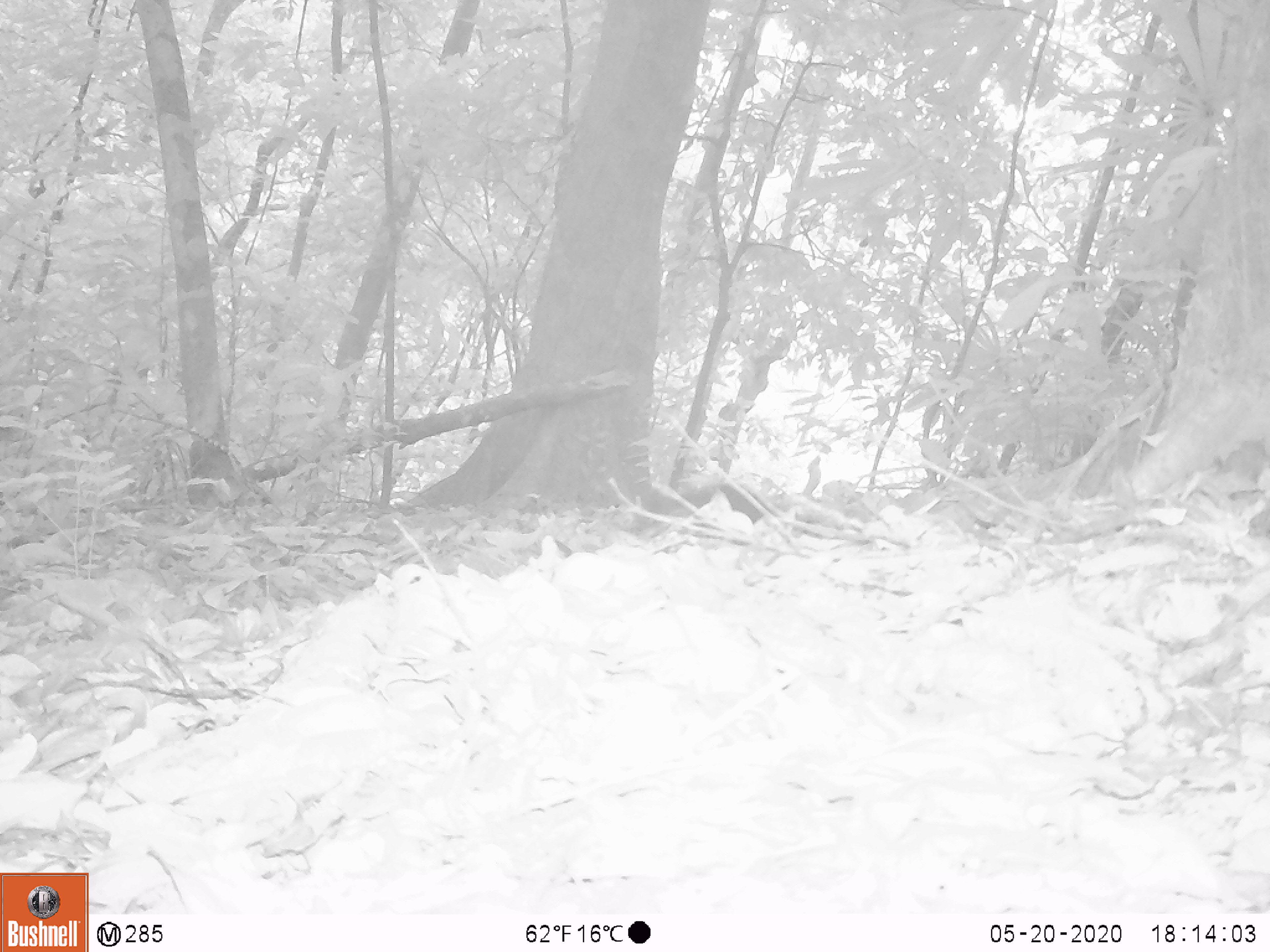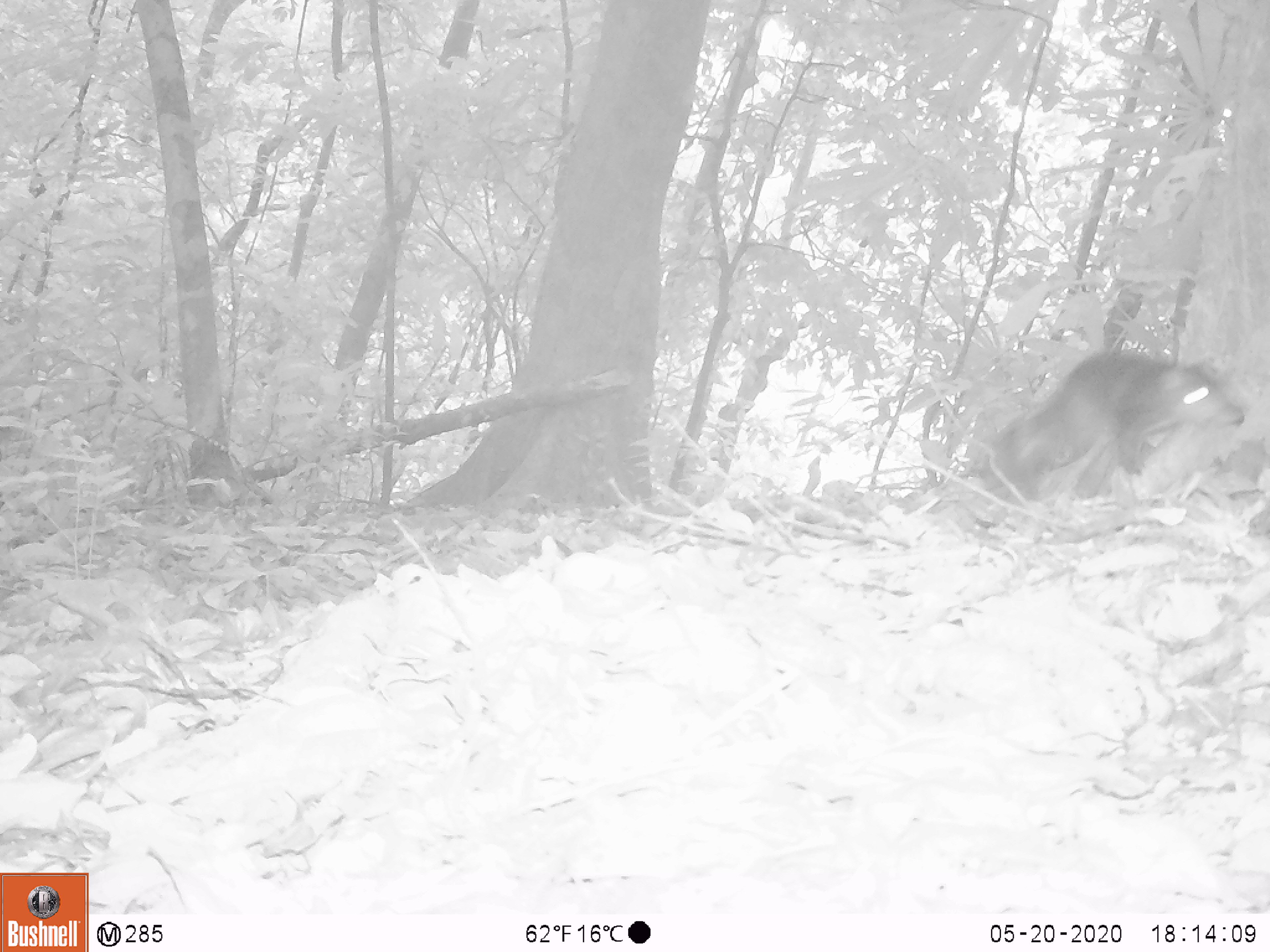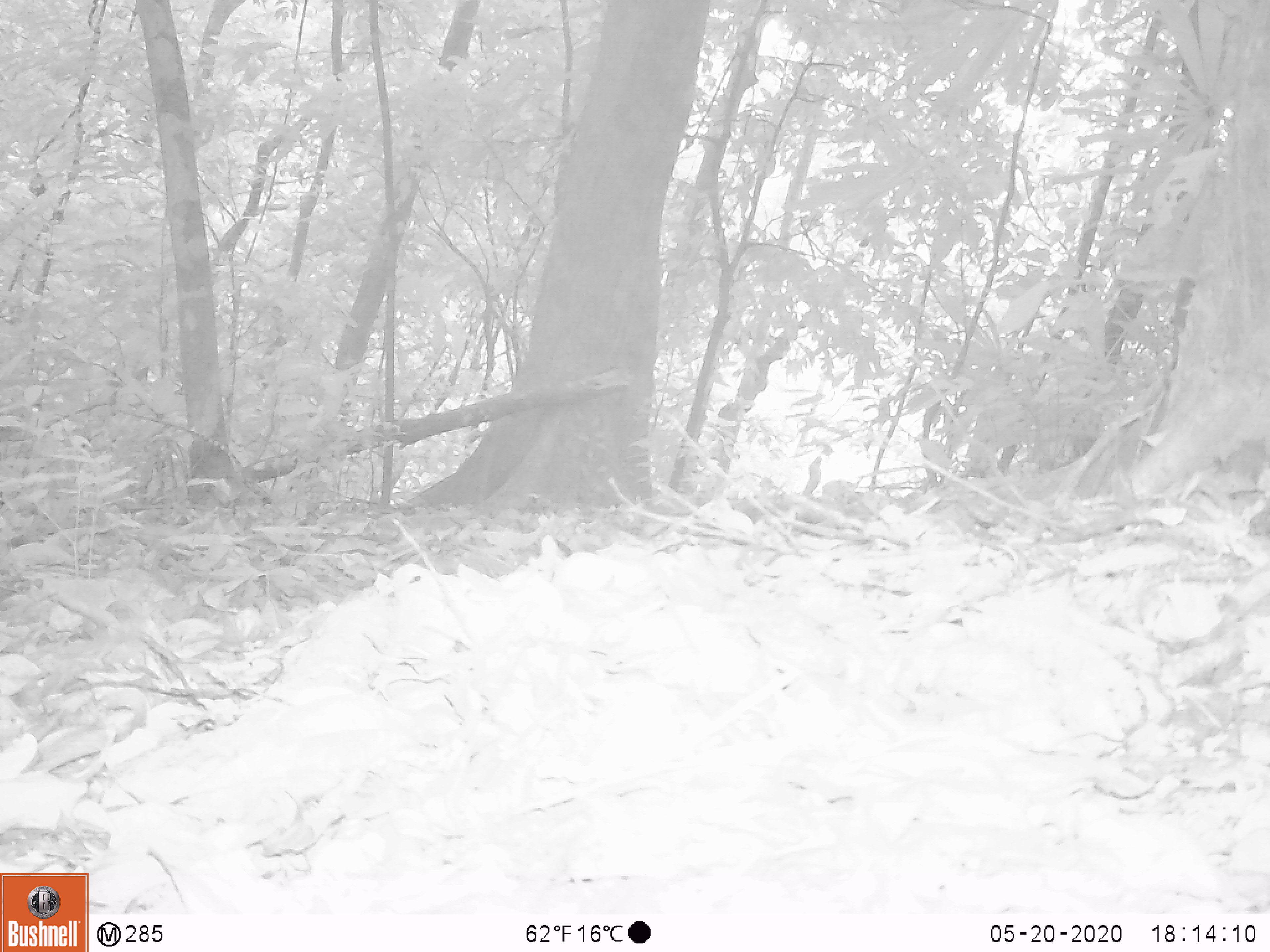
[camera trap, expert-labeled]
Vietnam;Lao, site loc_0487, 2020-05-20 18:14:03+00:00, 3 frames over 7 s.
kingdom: Animalia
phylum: Chordata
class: Mammalia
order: Carnivora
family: Mustelidae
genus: Melogale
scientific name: Melogale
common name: ferret badger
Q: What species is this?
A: Ferret badger (Melogale).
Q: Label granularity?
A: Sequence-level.